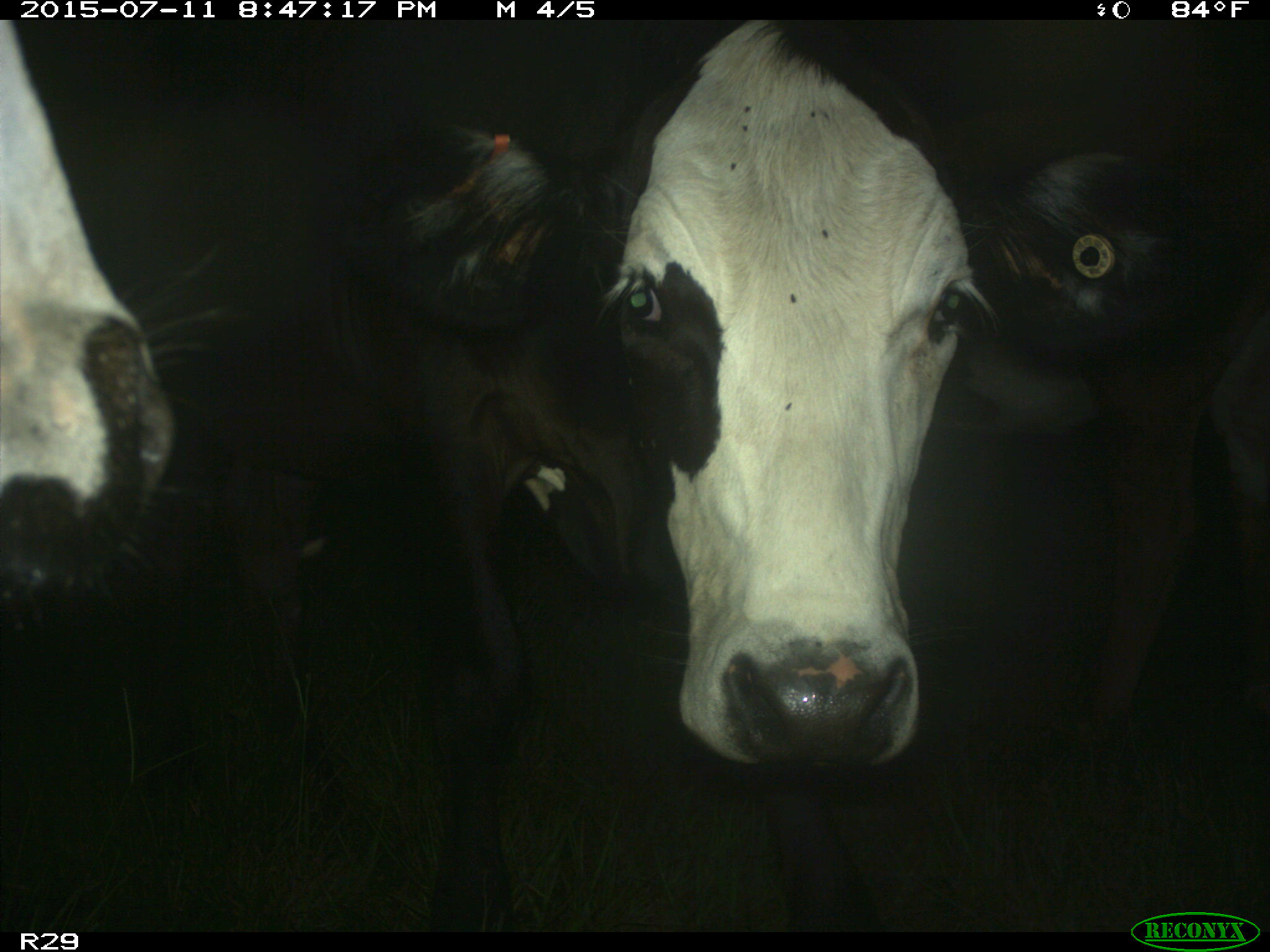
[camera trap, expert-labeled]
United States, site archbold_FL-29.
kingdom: Animalia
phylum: Chordata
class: Mammalia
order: Artiodactyla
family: Bovidae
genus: Bos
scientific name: Bos taurus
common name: domestic cow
Bos taurus (domestic cow).